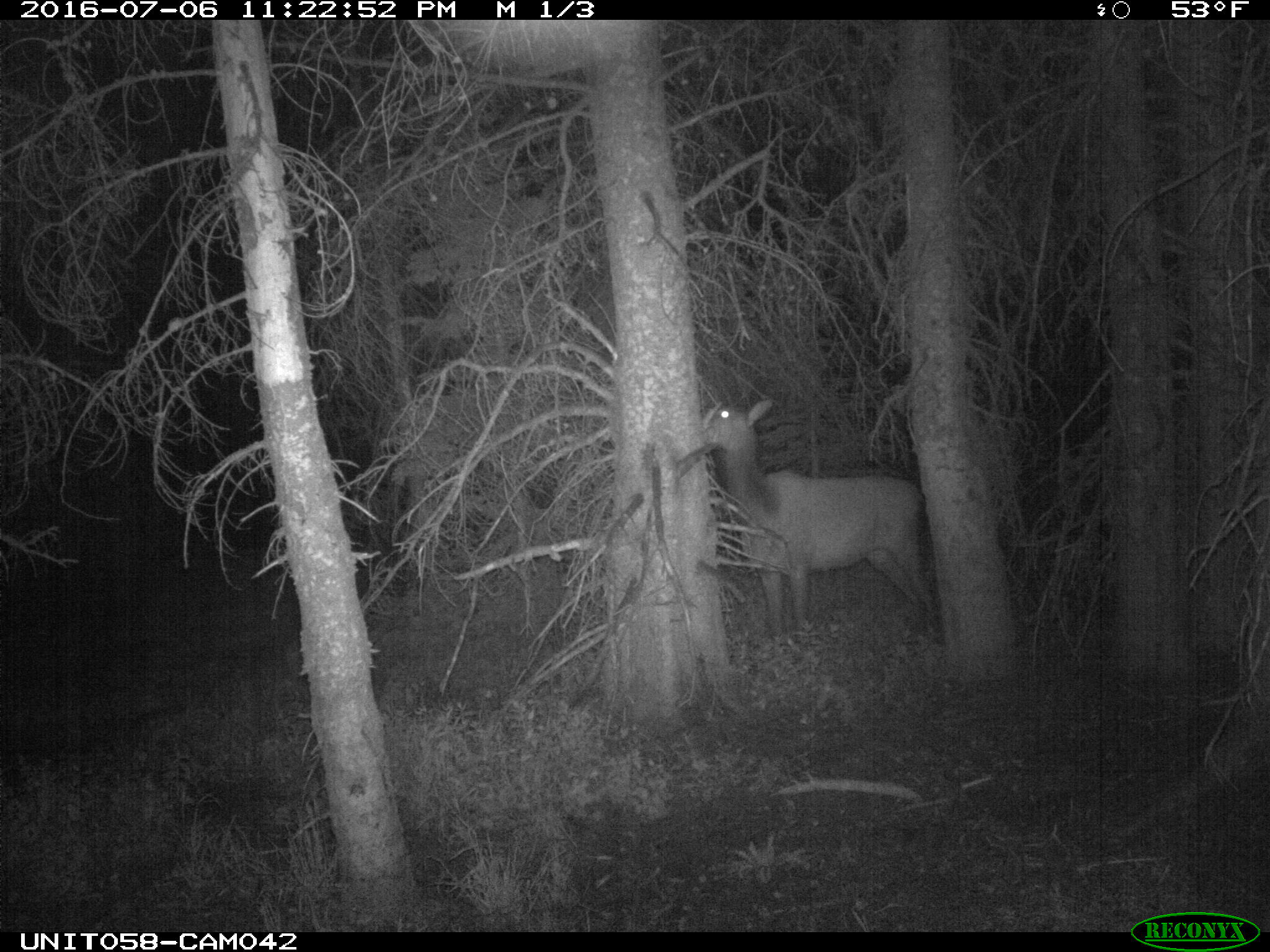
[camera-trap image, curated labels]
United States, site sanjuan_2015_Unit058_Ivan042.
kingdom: Animalia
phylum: Chordata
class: Mammalia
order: Artiodactyla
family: Cervidae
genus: Cervus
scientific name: Cervus elaphus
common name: red deer